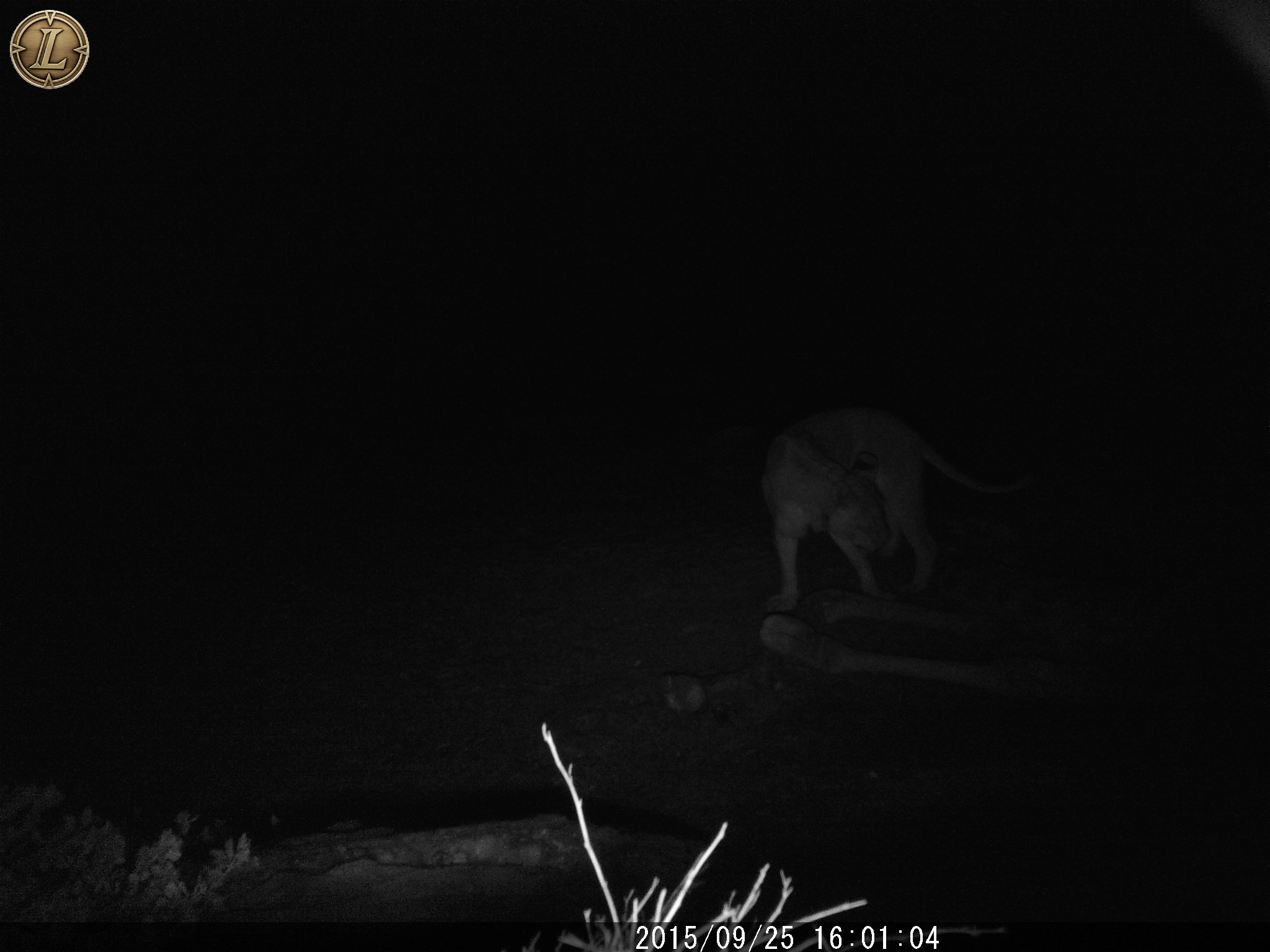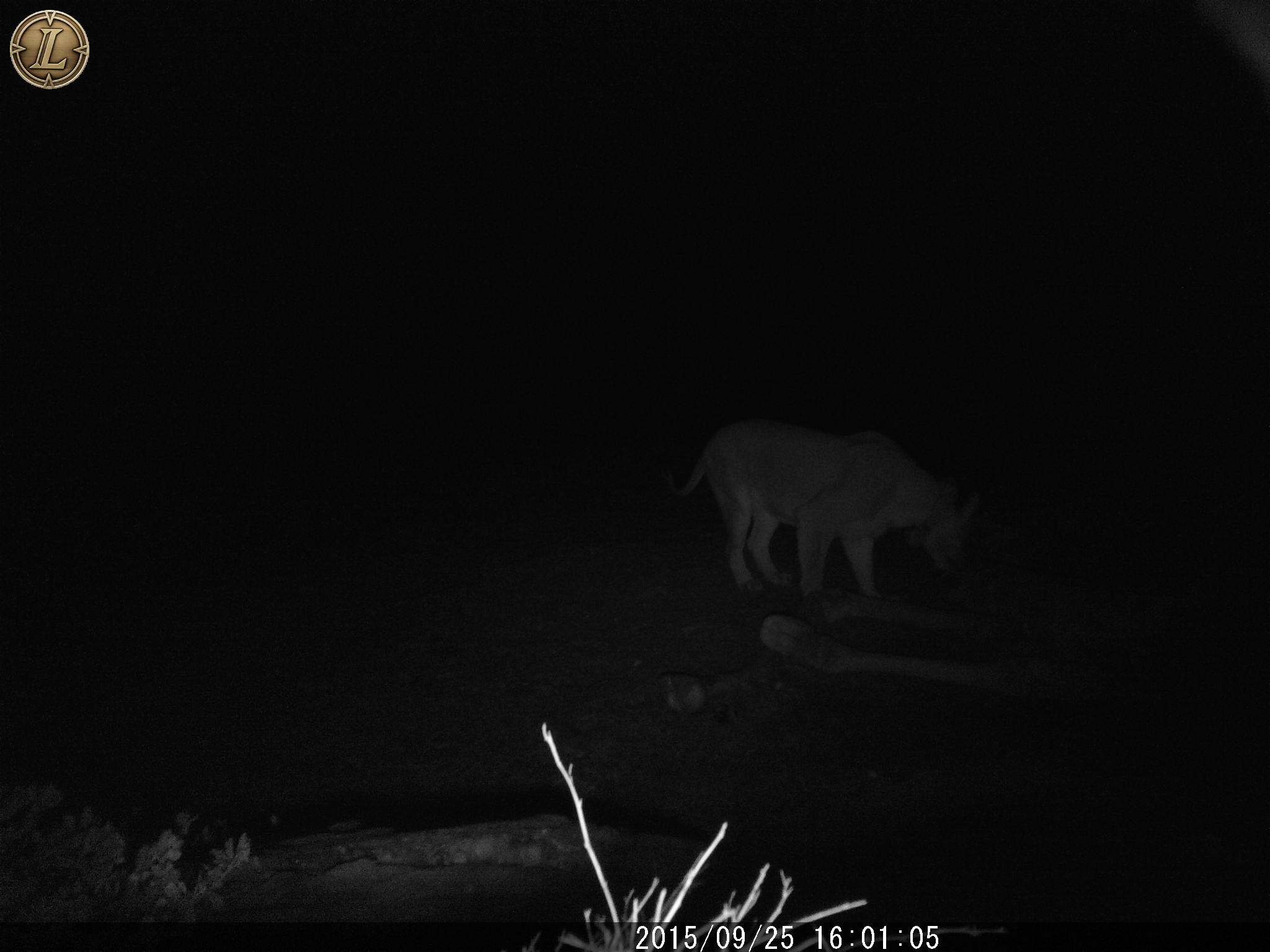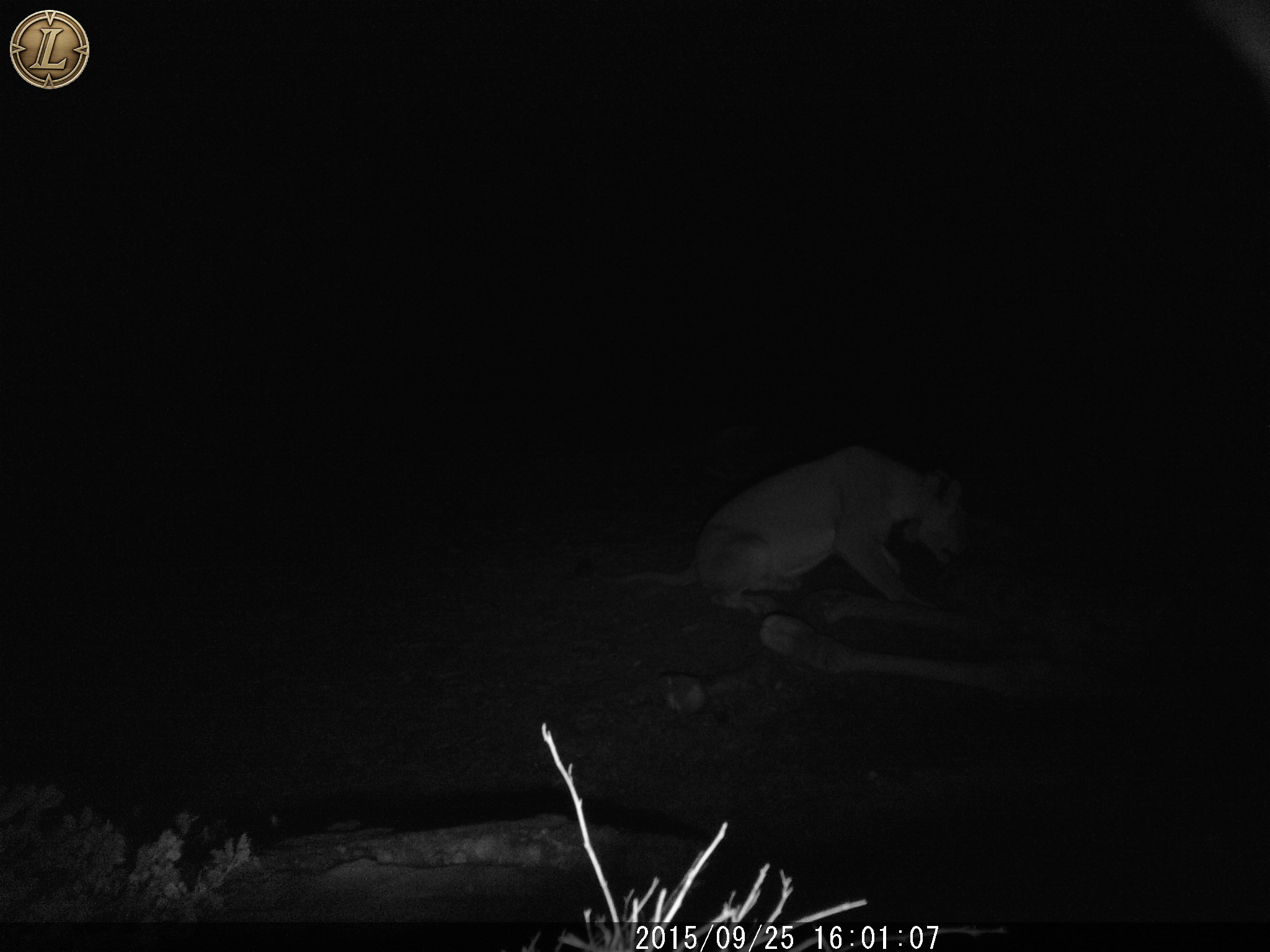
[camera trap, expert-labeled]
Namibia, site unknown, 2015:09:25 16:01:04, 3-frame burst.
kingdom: Animalia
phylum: Chordata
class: Mammalia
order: Carnivora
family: Felidae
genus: Panthera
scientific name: Panthera leo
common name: lion